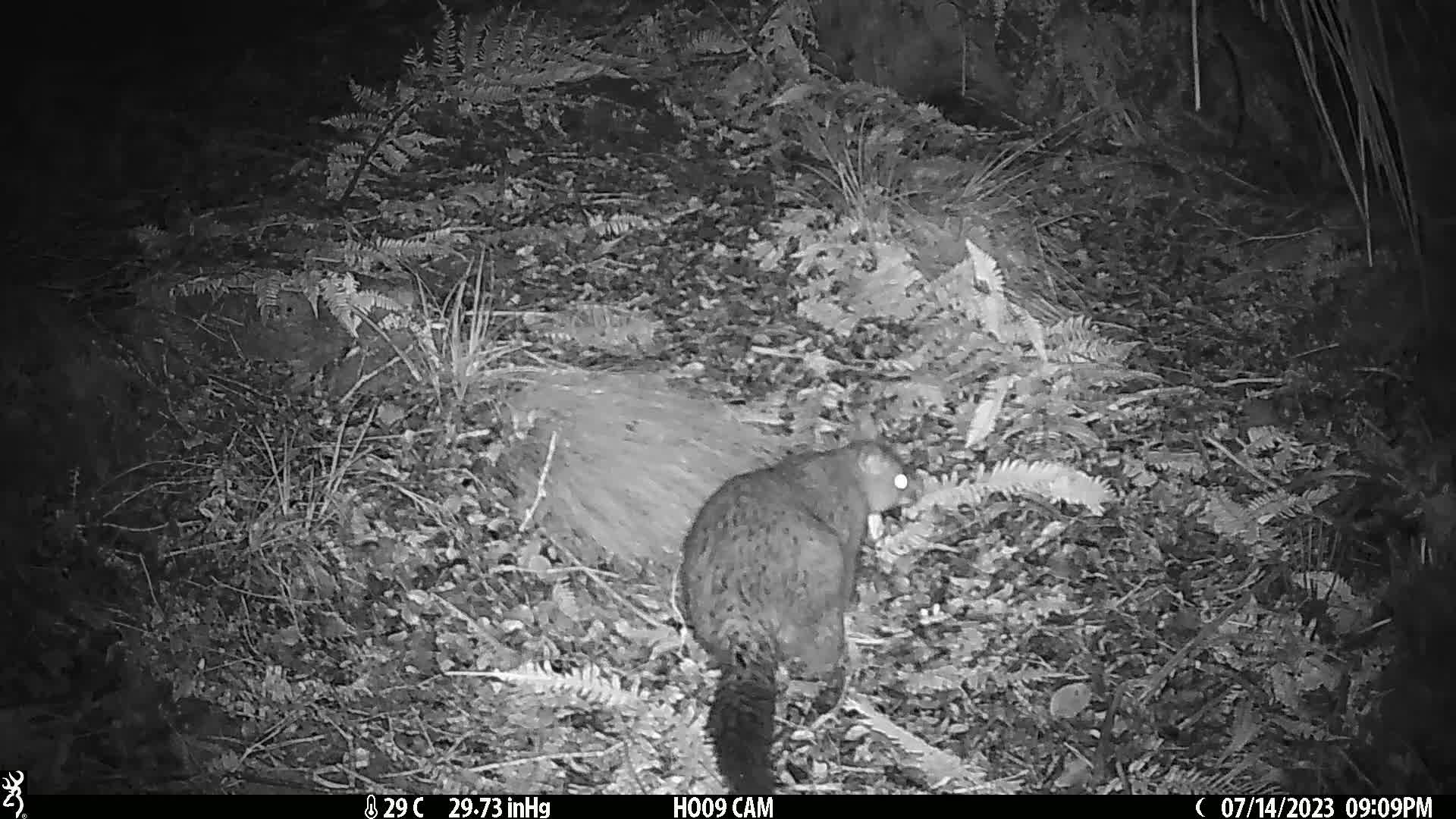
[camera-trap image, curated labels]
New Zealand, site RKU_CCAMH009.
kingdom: Animalia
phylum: Chordata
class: Mammalia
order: Diprotodontia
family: Phalangeridae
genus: Trichosurus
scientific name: Trichosurus vulpecula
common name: common brushtail possum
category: possum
Possum (common brushtail possum) (Trichosurus vulpecula).